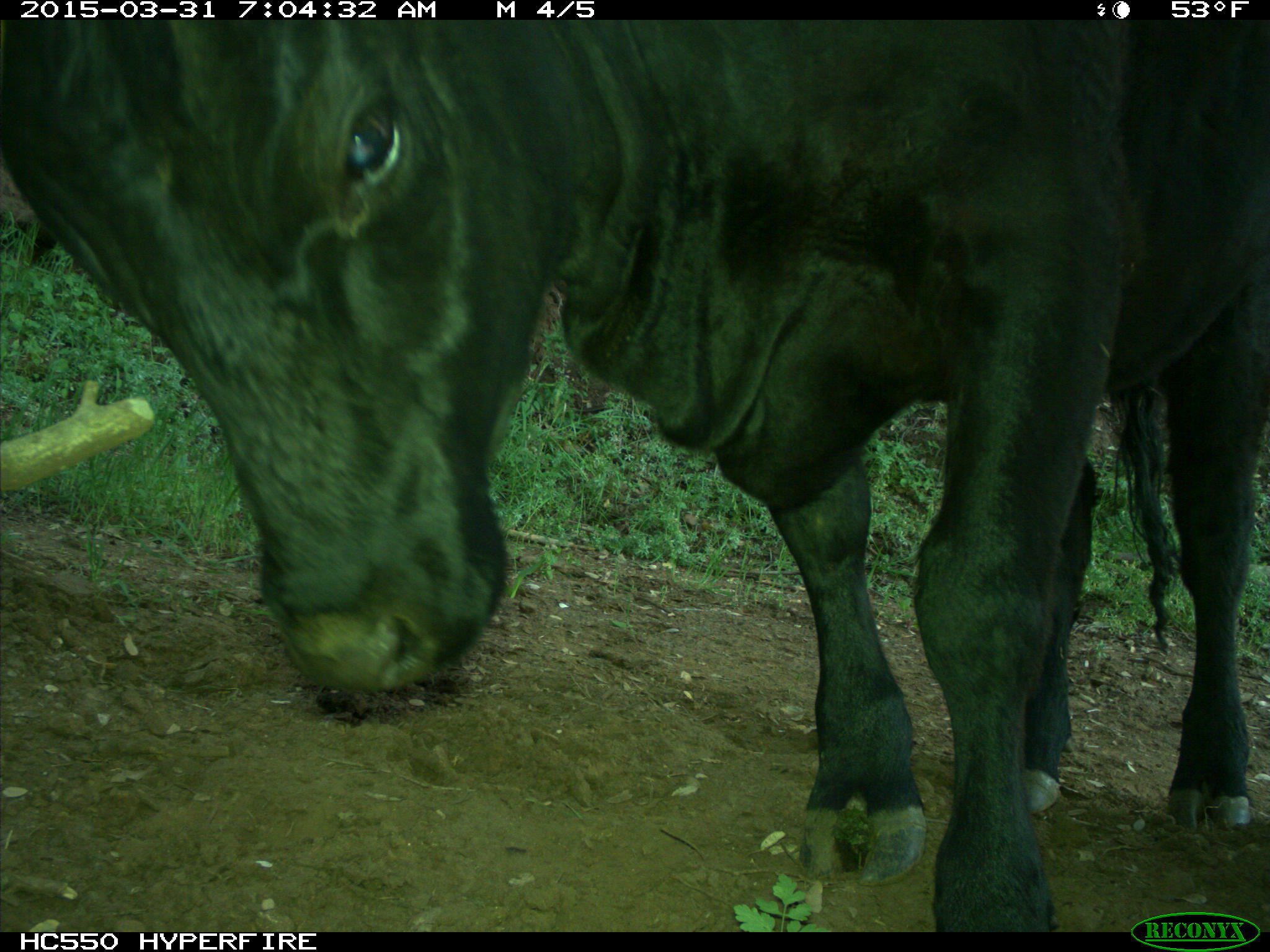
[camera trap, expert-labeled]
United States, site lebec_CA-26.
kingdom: Animalia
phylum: Chordata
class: Mammalia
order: Artiodactyla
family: Bovidae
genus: Bos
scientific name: Bos taurus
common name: domestic cow